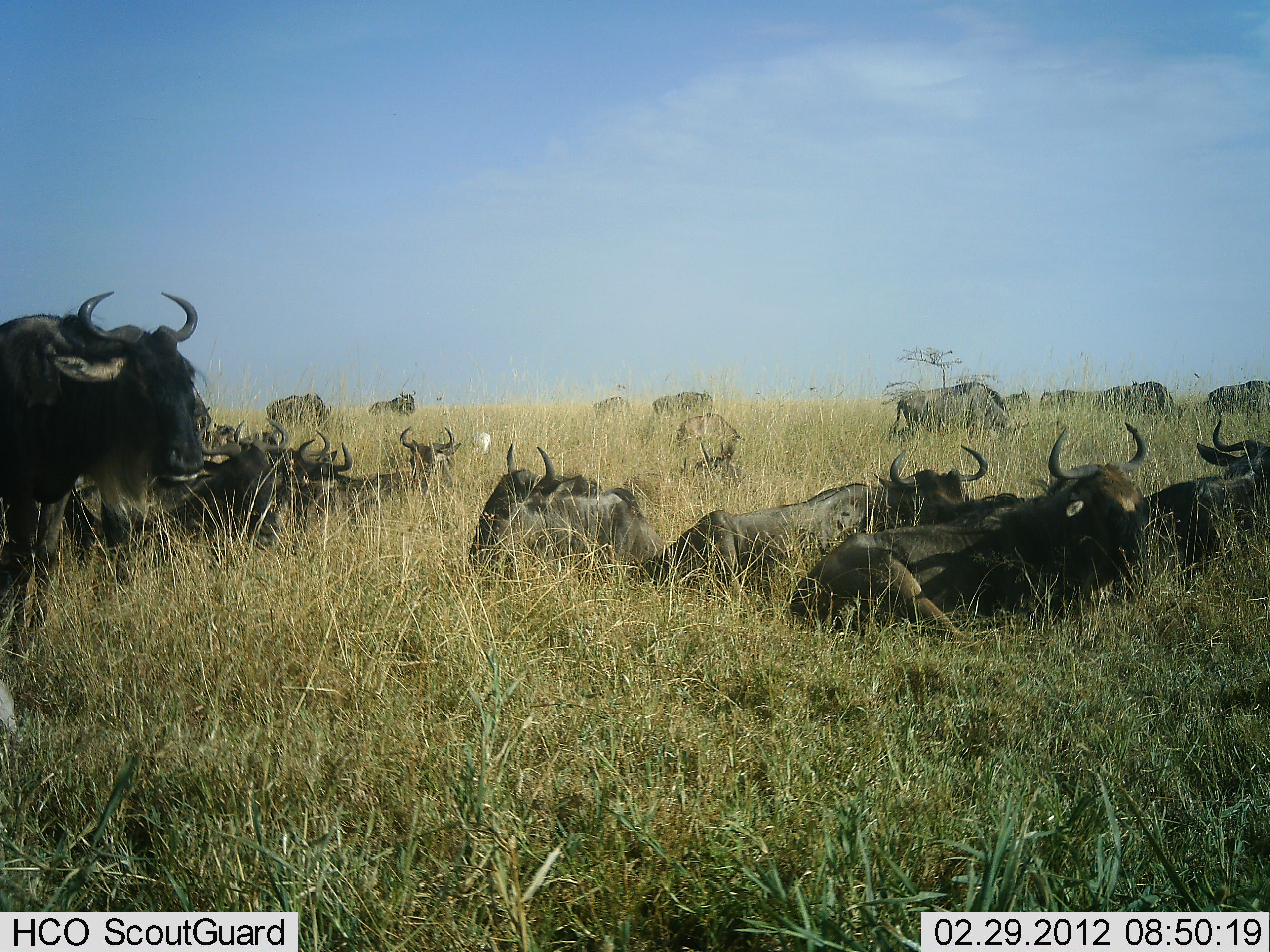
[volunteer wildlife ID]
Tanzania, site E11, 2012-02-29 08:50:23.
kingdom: Animalia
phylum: Chordata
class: Mammalia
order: Artiodactyla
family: Bovidae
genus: Connochaetes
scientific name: Connochaetes taurinus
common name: blue wildebeest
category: wildebeest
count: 11-50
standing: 78%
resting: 96%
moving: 26%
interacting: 13%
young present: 9%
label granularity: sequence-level